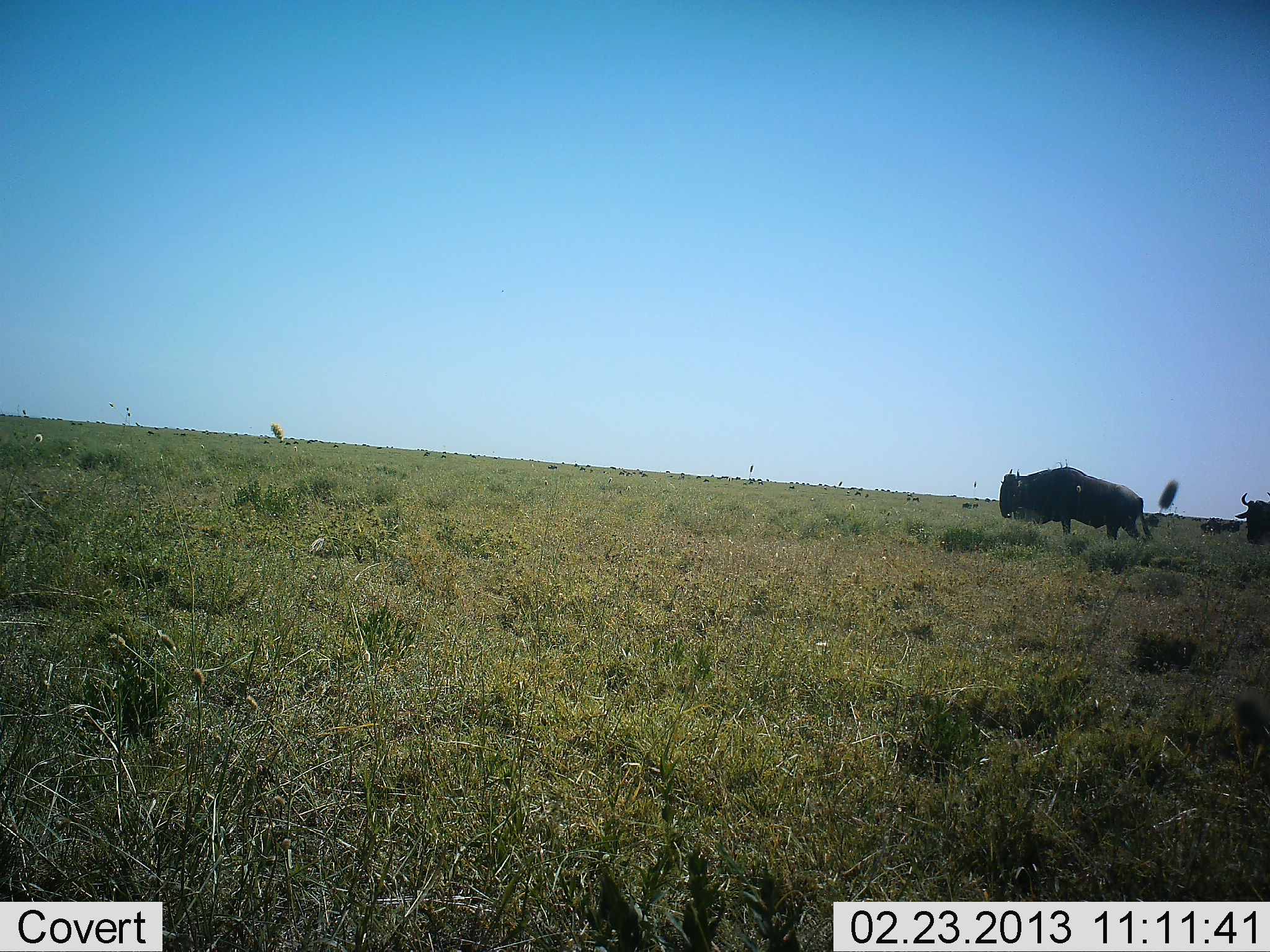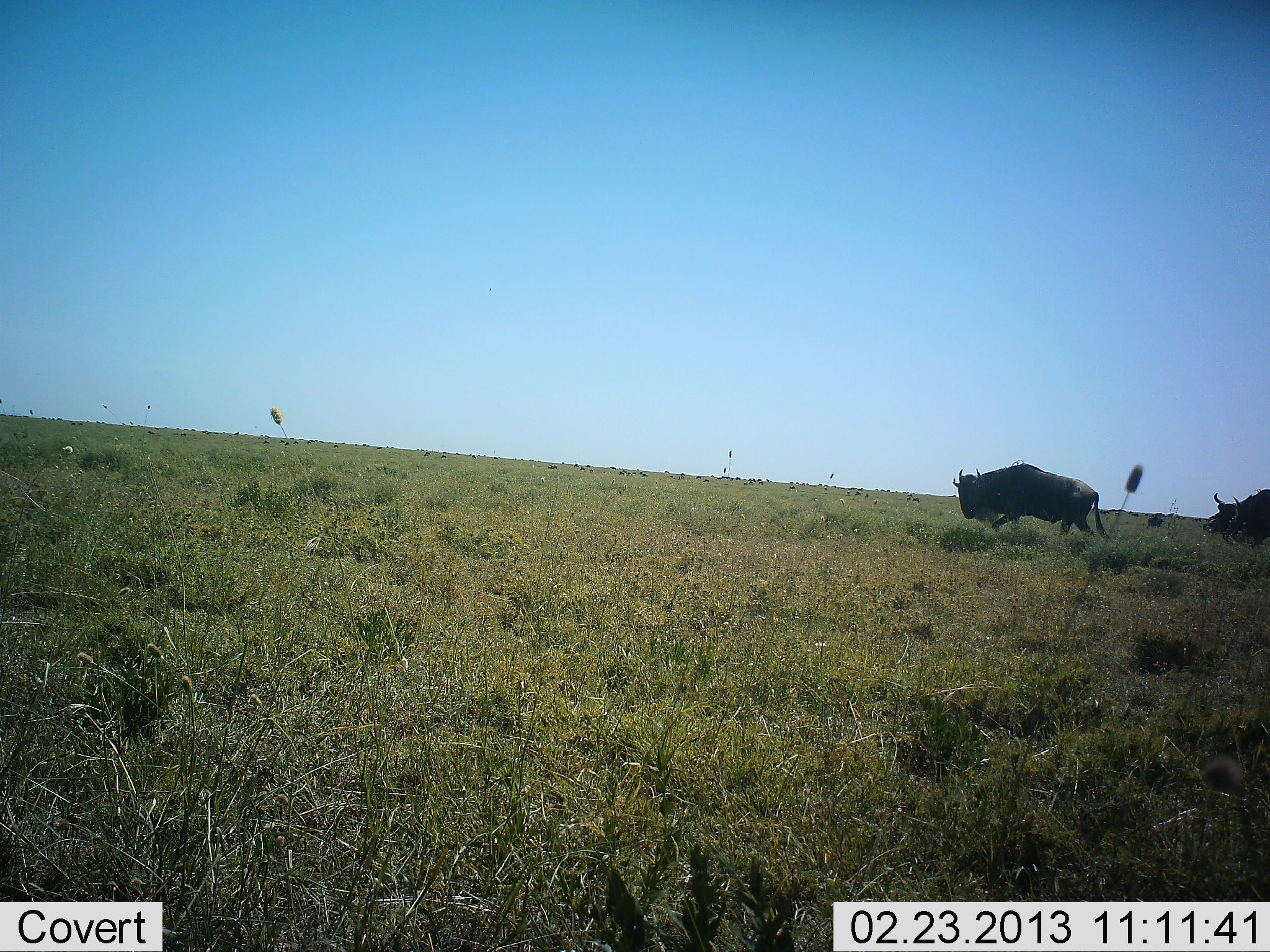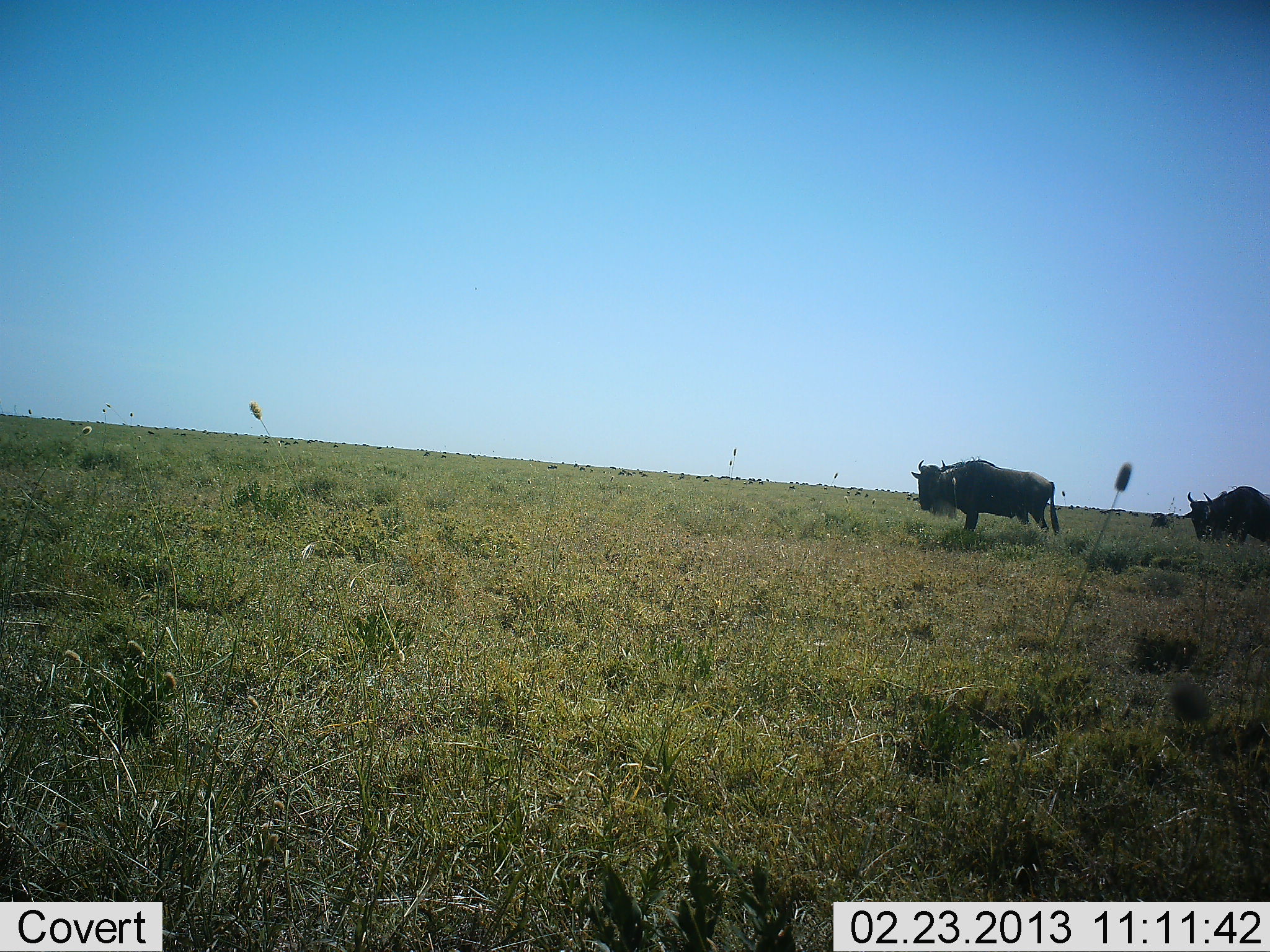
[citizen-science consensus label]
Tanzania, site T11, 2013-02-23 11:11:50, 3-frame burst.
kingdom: Animalia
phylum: Chordata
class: Mammalia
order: Artiodactyla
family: Bovidae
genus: Connochaetes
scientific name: Connochaetes taurinus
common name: blue wildebeest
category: wildebeest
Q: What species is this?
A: Wildebeest (blue wildebeest) (Connochaetes taurinus).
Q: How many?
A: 2.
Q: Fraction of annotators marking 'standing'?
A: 3%.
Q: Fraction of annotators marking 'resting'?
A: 0%.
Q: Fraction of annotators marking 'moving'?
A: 97%.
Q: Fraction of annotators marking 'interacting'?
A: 0%.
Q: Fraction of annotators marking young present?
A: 0%.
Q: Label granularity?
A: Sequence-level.